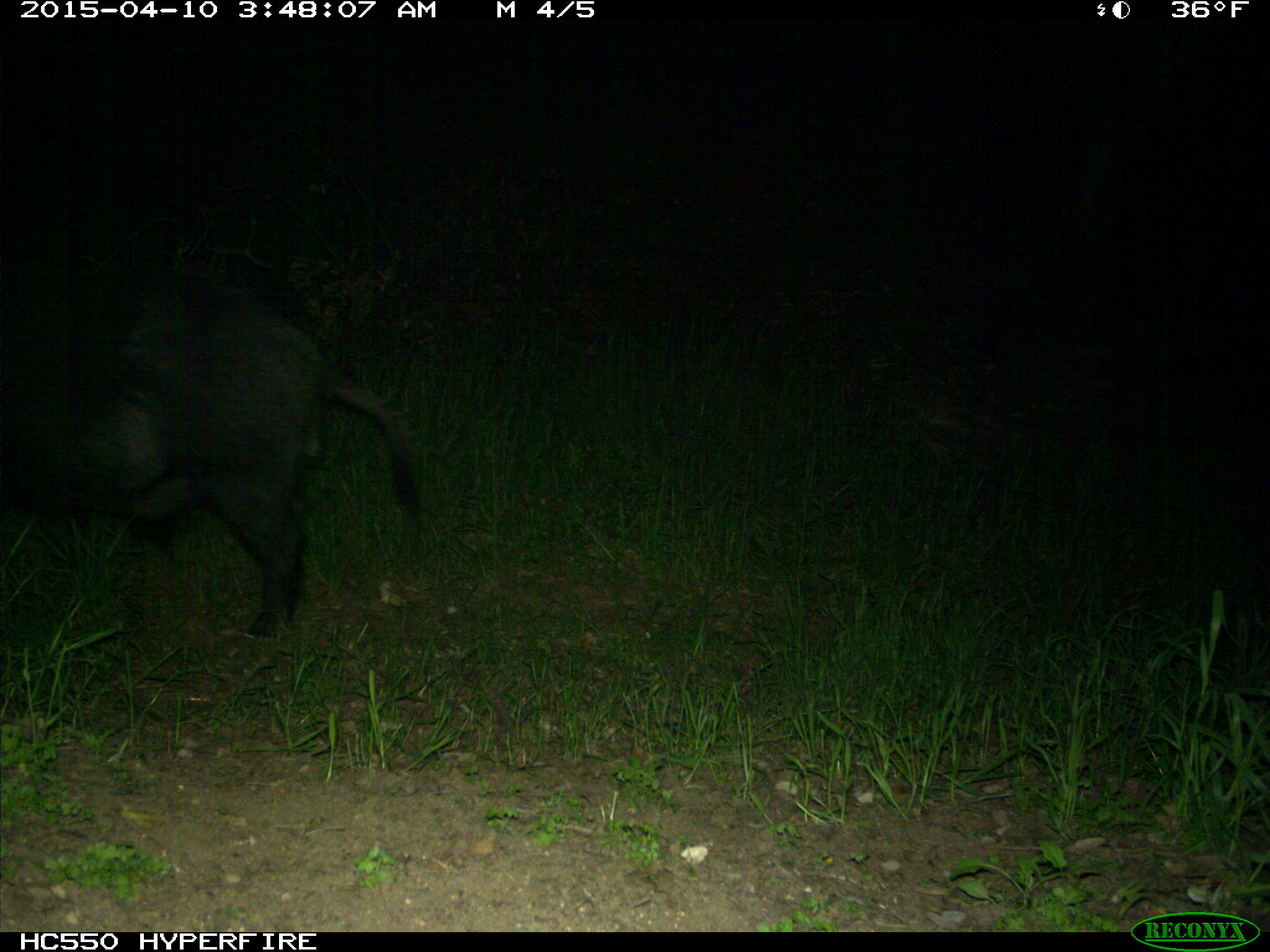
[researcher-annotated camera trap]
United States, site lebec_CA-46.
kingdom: Animalia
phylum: Chordata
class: Mammalia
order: Artiodactyla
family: Suidae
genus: Sus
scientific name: Sus scrofa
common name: wild boar